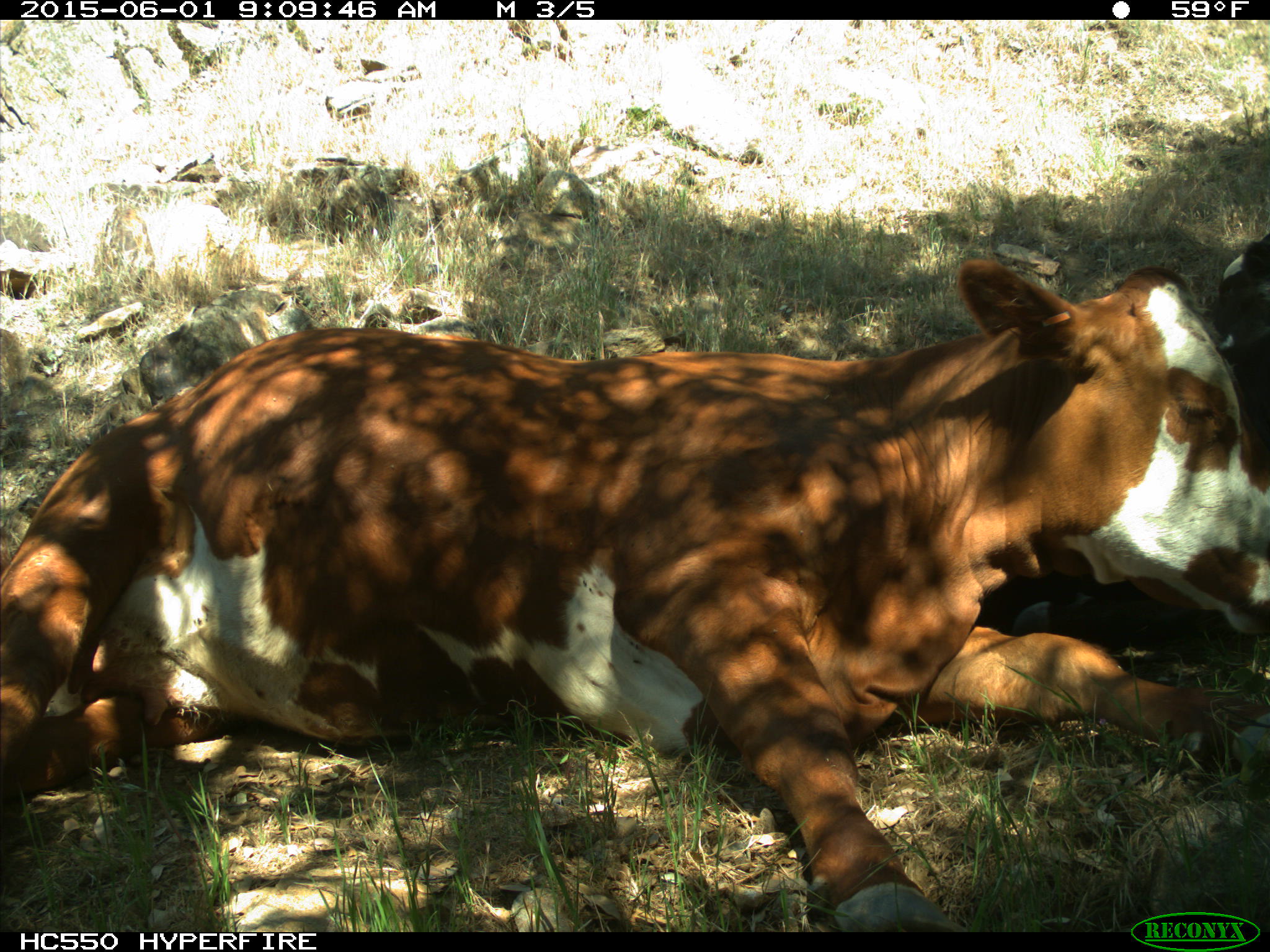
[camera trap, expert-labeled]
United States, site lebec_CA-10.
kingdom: Animalia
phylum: Chordata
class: Mammalia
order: Artiodactyla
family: Bovidae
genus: Bos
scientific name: Bos taurus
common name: domestic cow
Bos taurus (domestic cow).